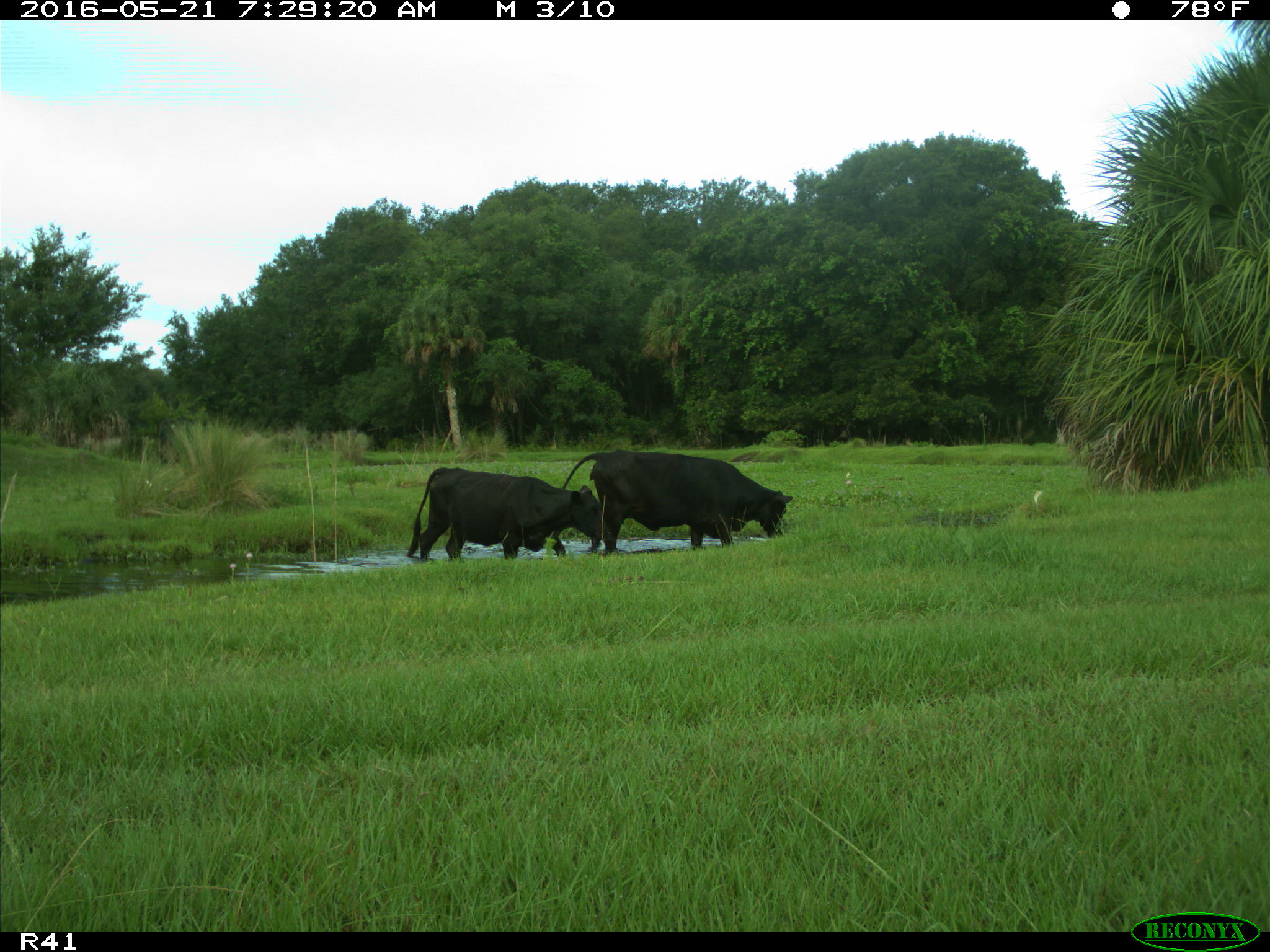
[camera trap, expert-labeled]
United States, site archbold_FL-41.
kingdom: Animalia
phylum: Chordata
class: Mammalia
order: Artiodactyla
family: Bovidae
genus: Bos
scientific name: Bos taurus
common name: domestic cow